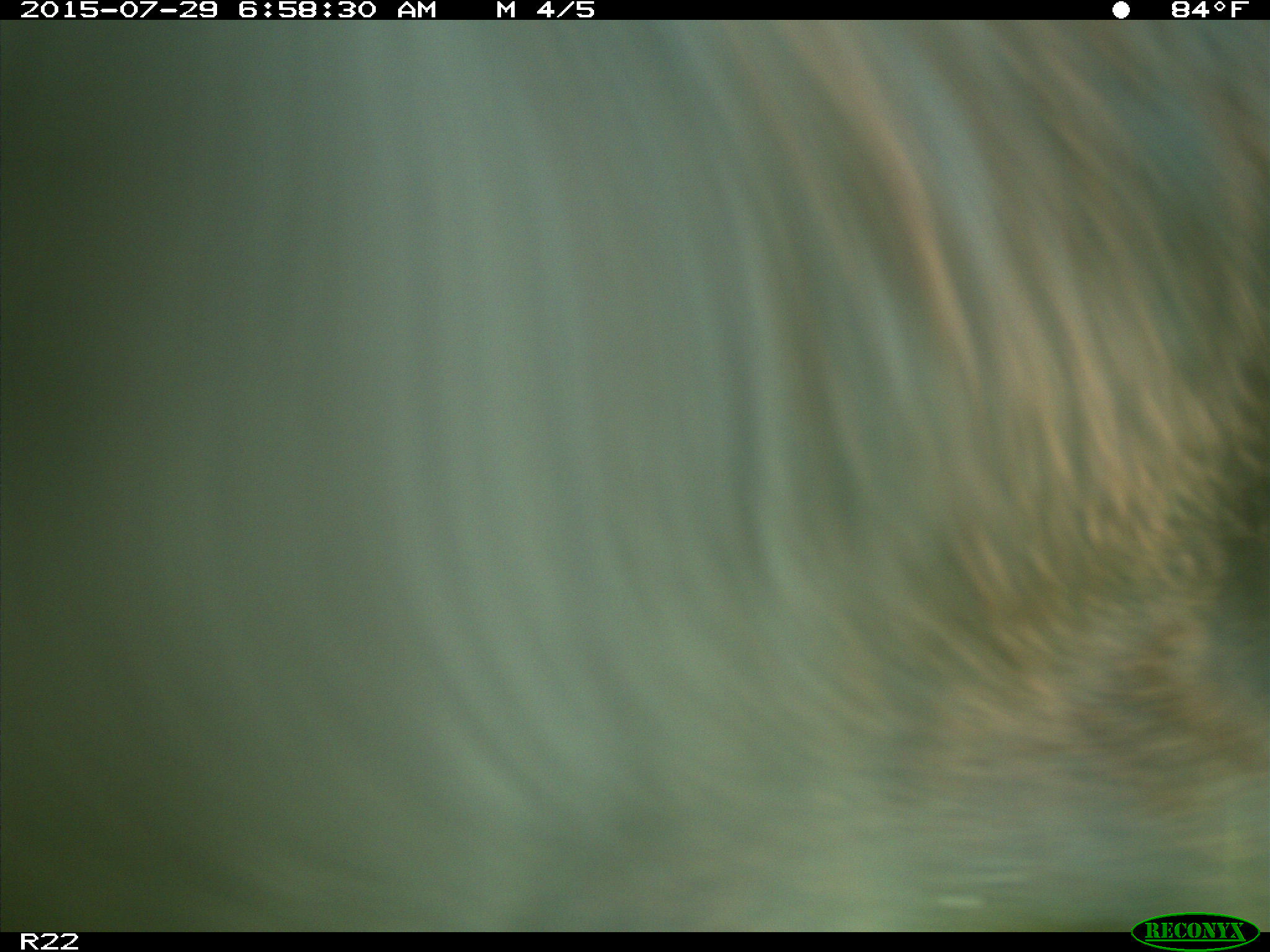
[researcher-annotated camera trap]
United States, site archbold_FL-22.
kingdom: Animalia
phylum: Chordata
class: Mammalia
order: Artiodactyla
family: Bovidae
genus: Bos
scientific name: Bos taurus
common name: domestic cow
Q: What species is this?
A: Bos taurus (domestic cow).